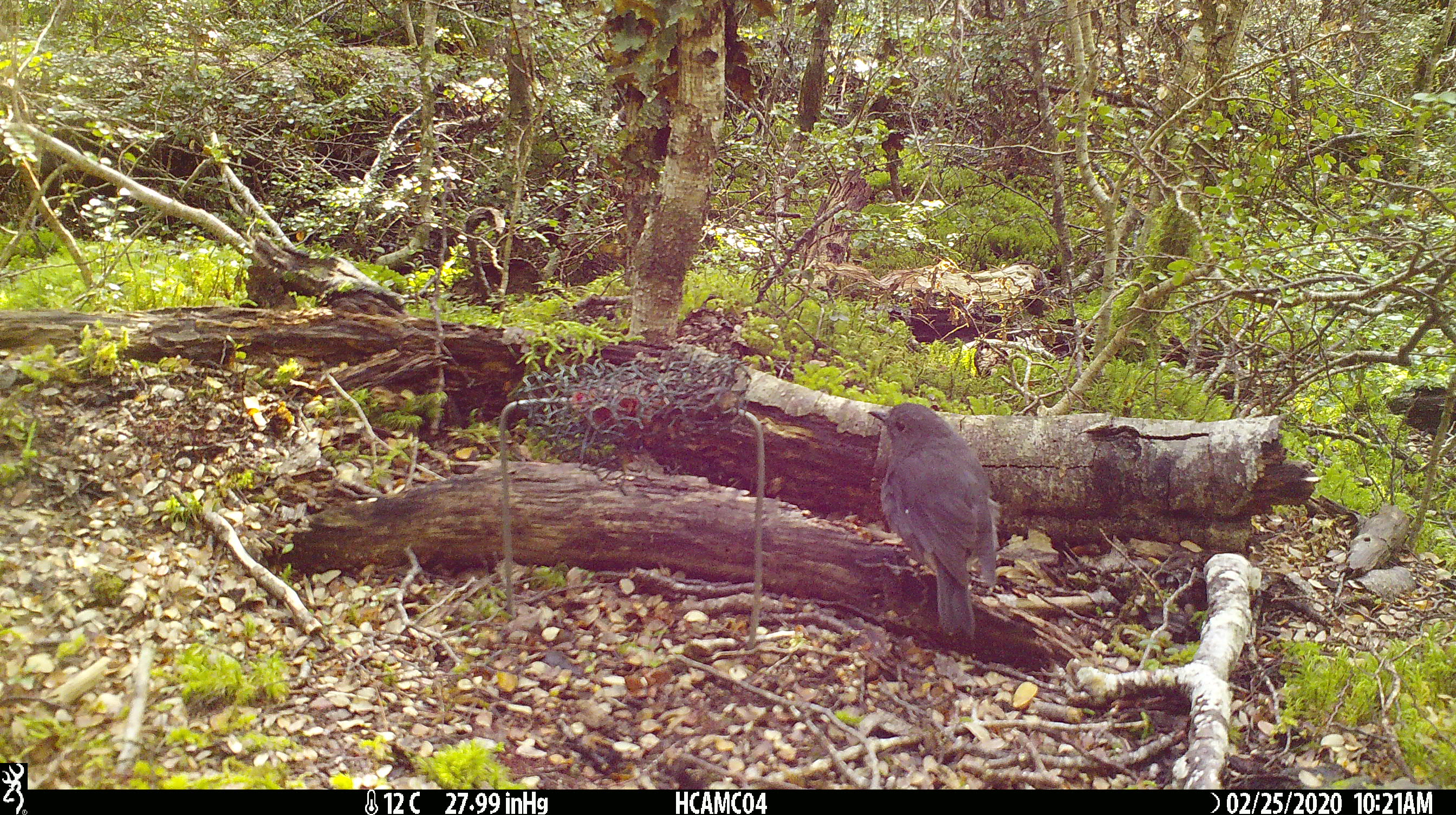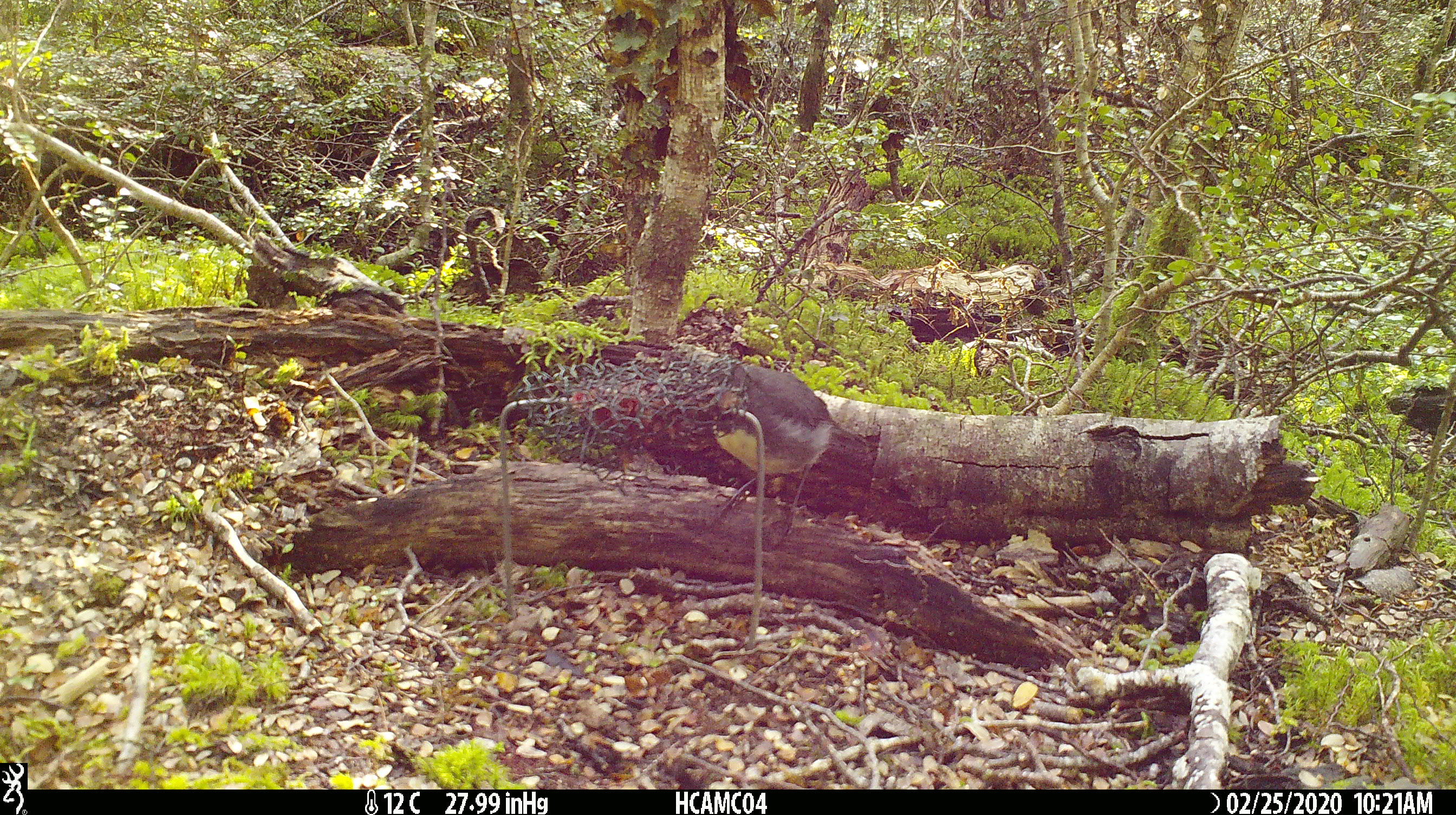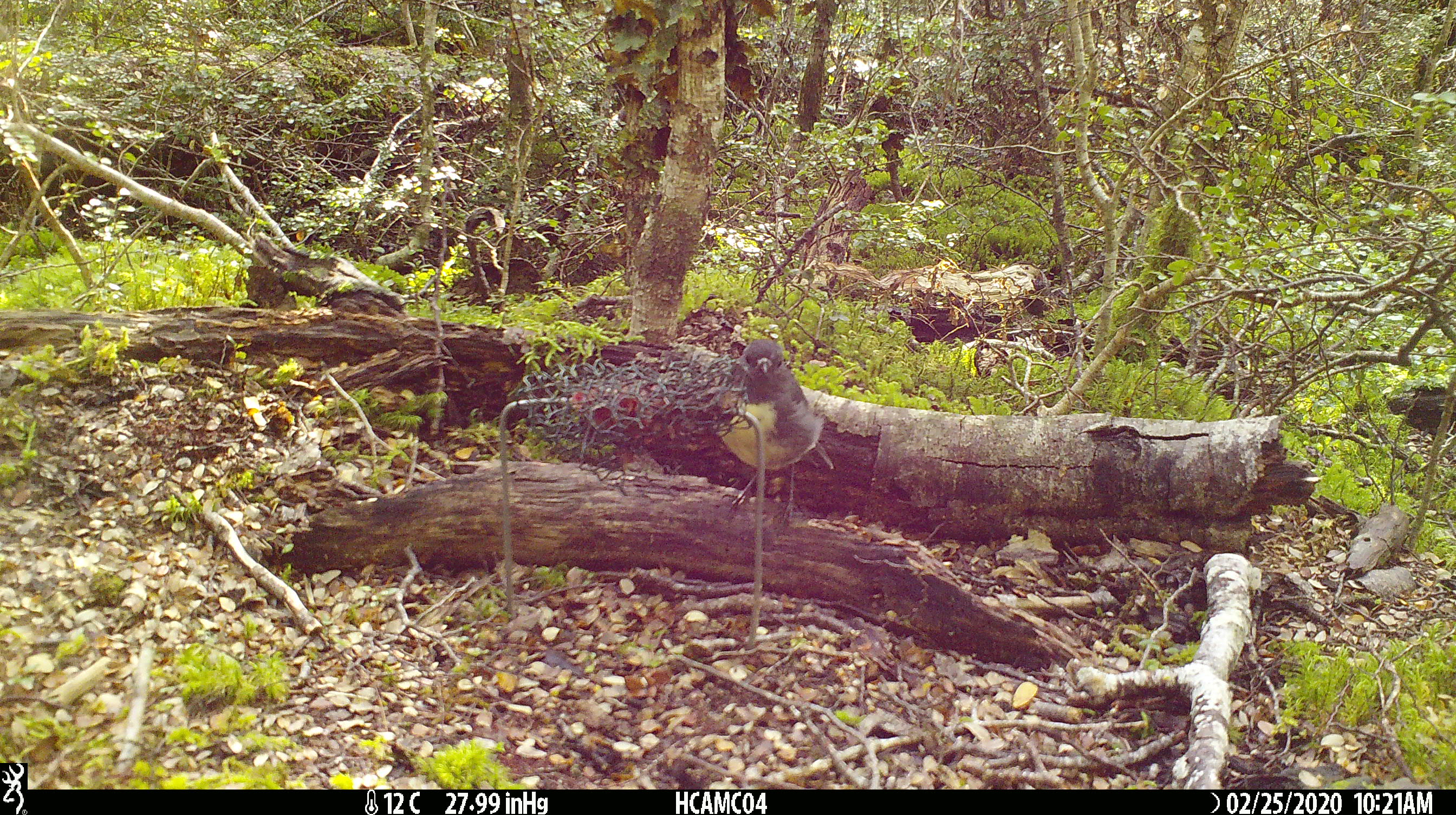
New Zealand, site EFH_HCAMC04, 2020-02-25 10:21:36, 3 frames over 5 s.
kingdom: Animalia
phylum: Chordata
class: Aves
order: Passeriformes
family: Petroicidae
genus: Petroica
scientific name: Petroica australis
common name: new zealand robin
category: robin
Robin (new zealand robin) (Petroica australis).